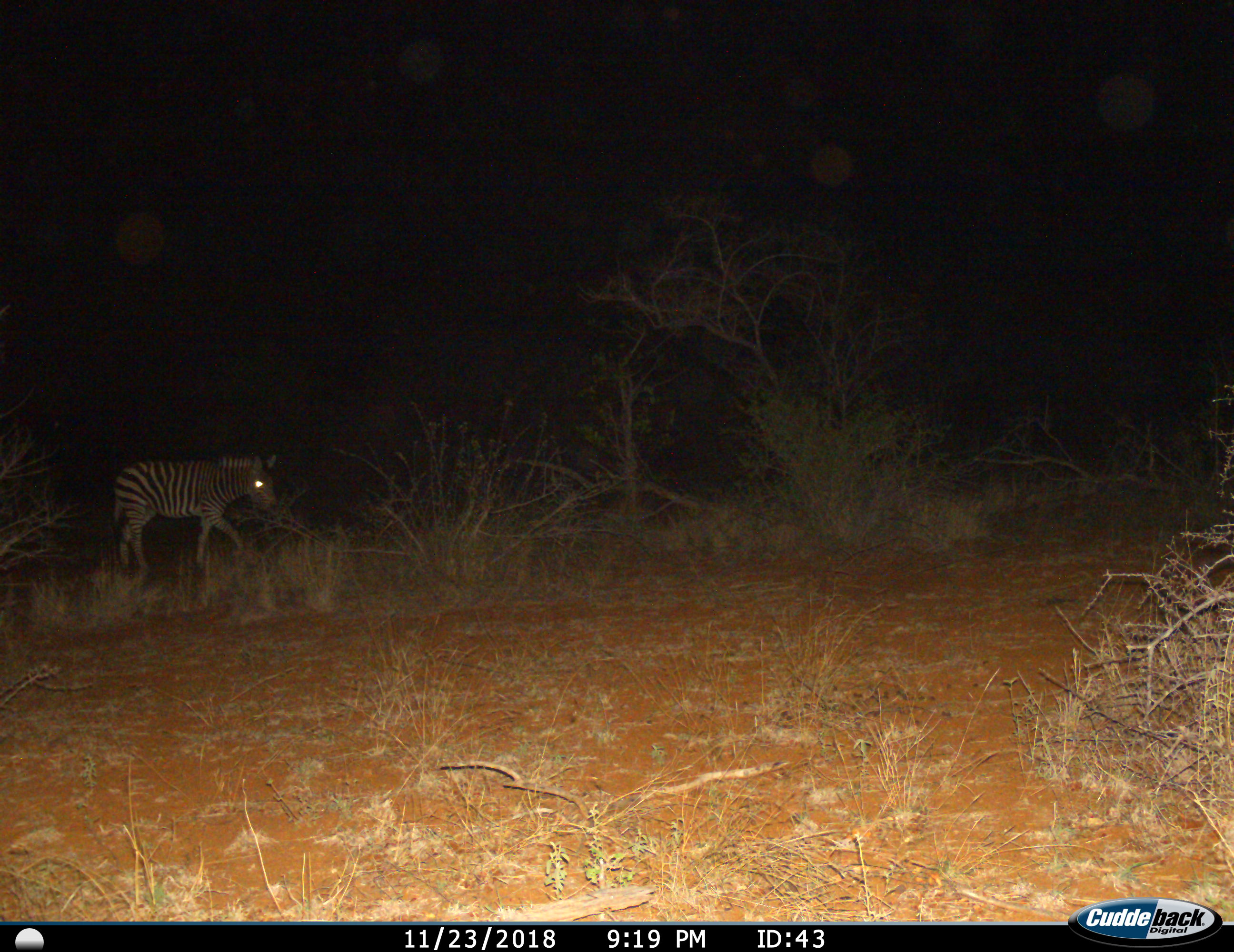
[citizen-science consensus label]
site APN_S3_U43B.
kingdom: Animalia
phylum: Chordata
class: Mammalia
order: Perissodactyla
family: Equidae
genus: Equus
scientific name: Equus quagga burchellii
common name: burchell's zebra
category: zebraburchells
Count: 1.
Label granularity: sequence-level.